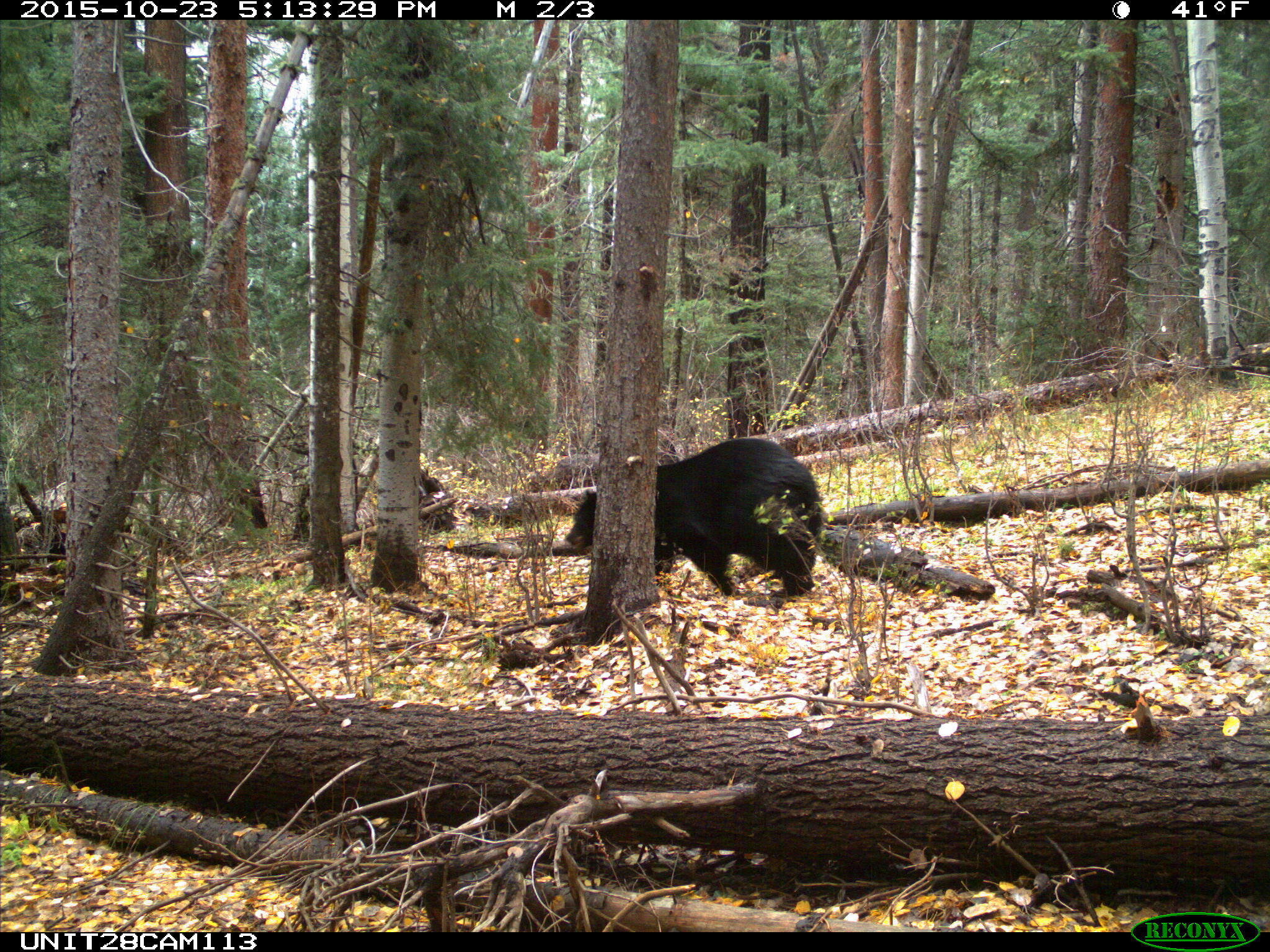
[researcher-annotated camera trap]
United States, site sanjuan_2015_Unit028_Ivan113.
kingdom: Animalia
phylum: Chordata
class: Mammalia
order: Carnivora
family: Ursidae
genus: Ursus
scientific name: Ursus americanus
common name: american black bear